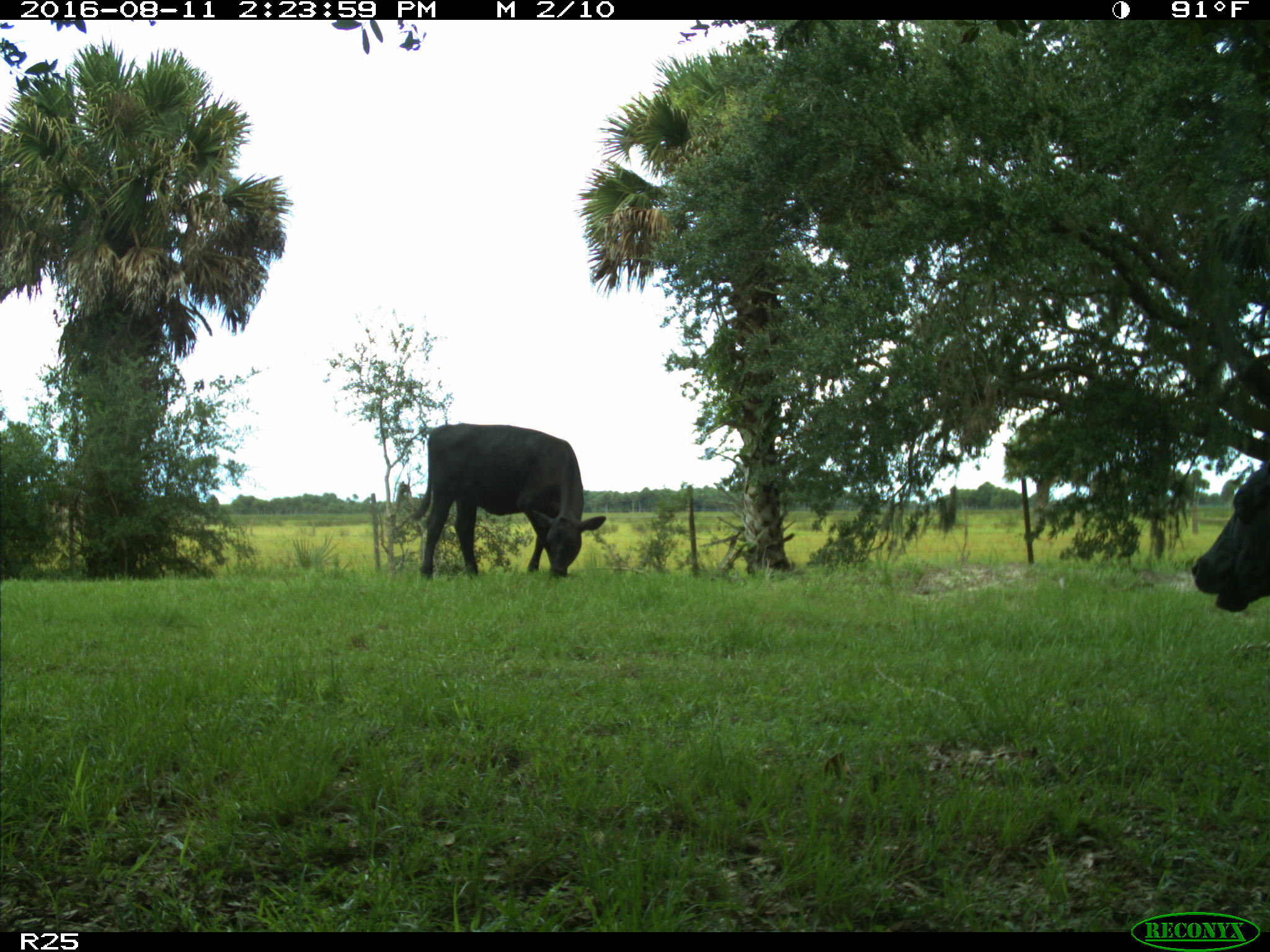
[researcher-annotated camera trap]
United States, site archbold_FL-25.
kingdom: Animalia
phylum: Chordata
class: Mammalia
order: Artiodactyla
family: Bovidae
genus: Bos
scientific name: Bos taurus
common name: domestic cow